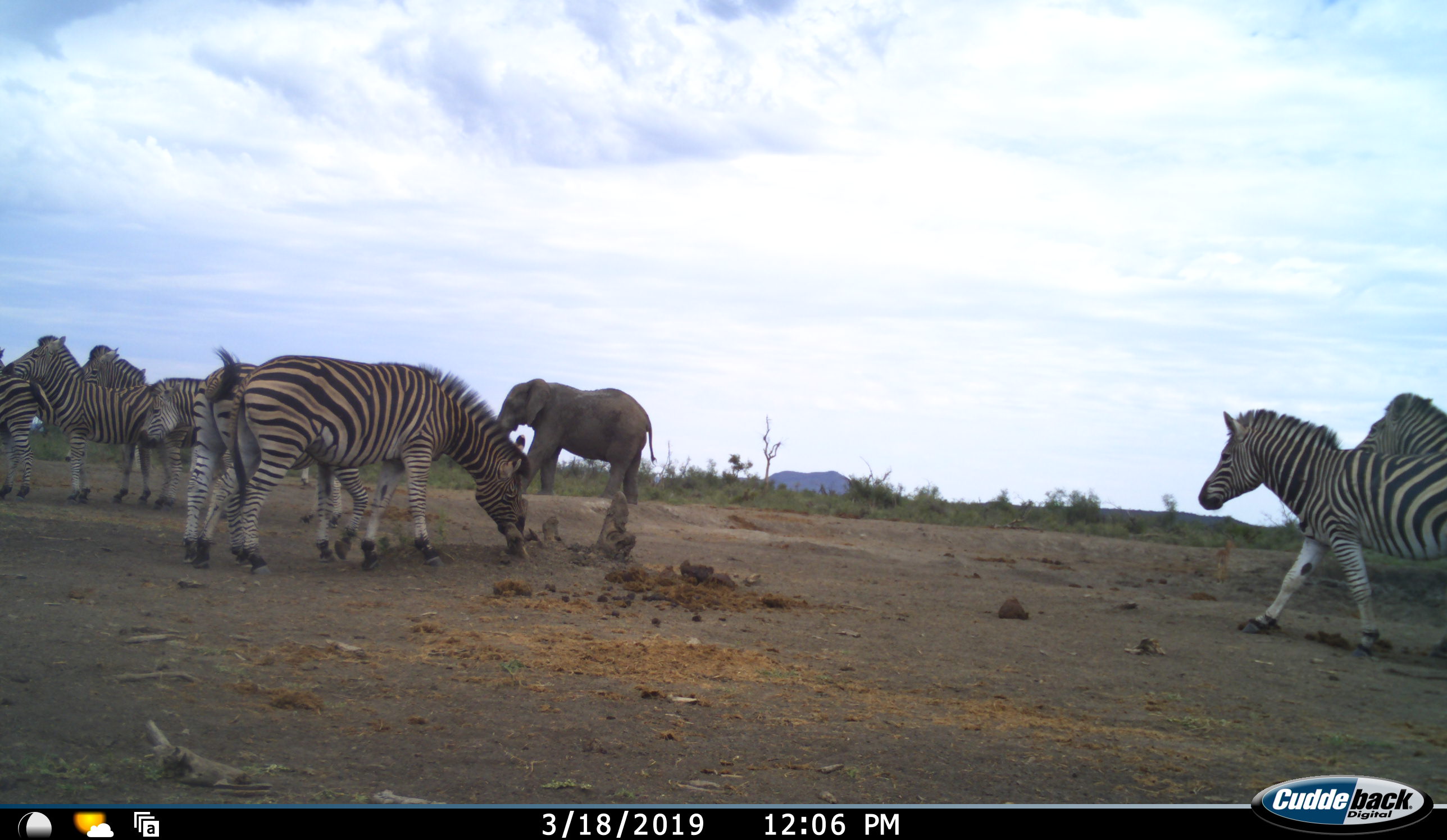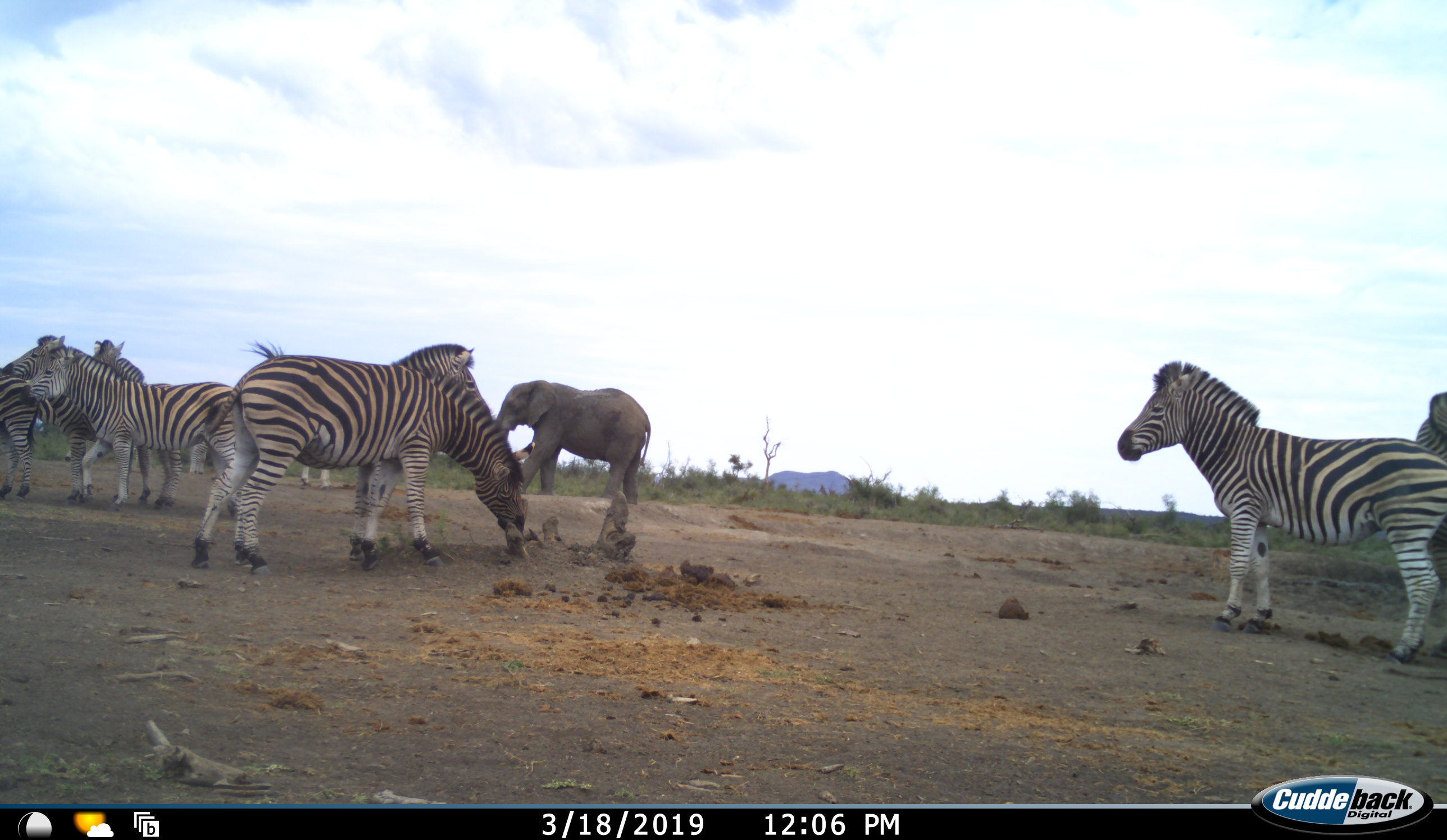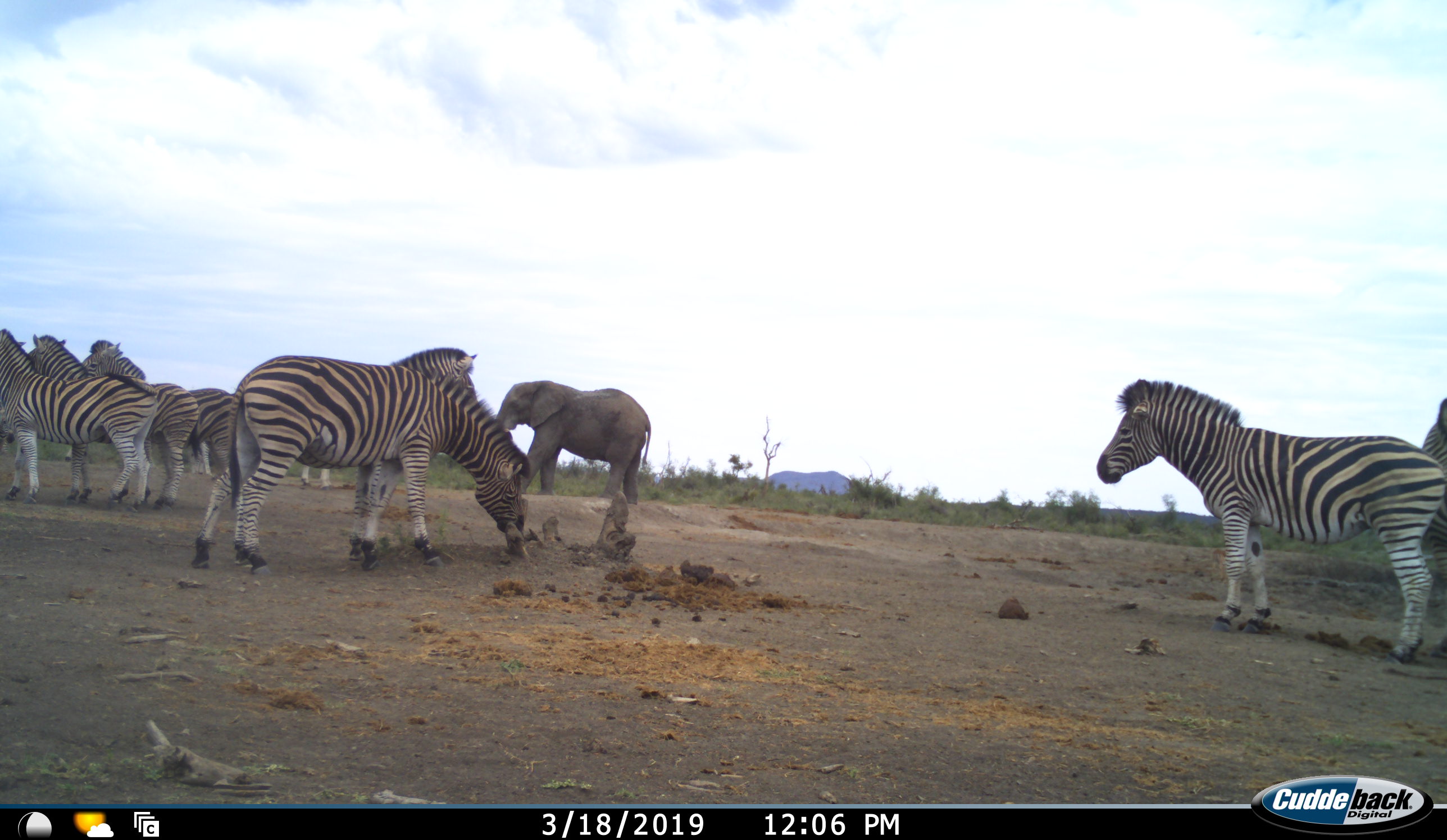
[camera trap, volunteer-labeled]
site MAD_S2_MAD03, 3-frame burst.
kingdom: Animalia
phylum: Chordata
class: Mammalia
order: Proboscidea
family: Elephantidae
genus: Loxodonta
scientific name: Loxodonta africana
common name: african bush elephant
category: elephant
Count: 1.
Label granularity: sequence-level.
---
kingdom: Animalia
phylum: Chordata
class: Mammalia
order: Perissodactyla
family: Equidae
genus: Equus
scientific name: Equus quagga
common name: plains zebra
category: zebraplains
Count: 8.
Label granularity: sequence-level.